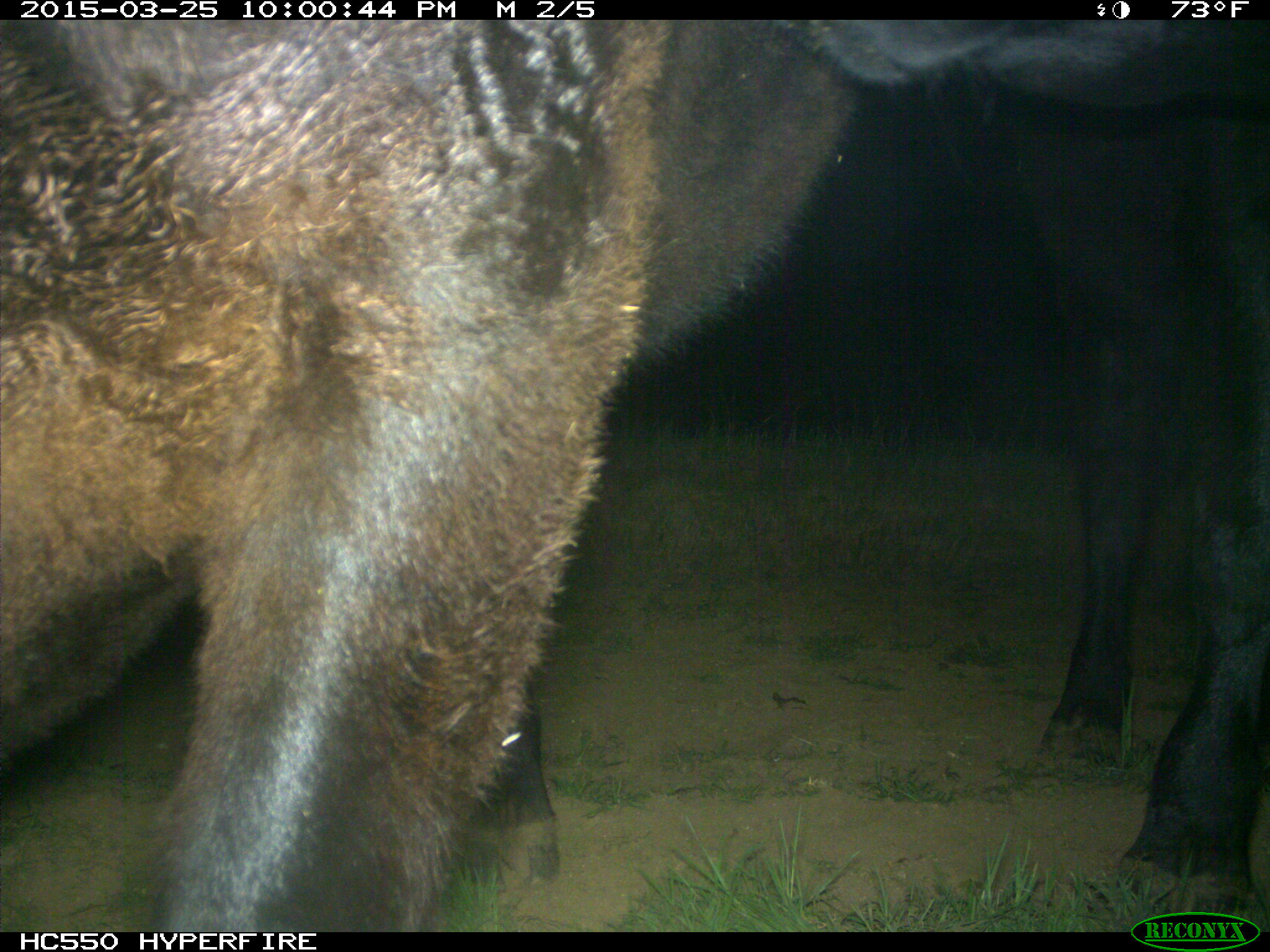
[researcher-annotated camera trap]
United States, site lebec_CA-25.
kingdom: Animalia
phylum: Chordata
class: Mammalia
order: Artiodactyla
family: Bovidae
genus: Bos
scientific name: Bos taurus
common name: domestic cow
Bos taurus (domestic cow).